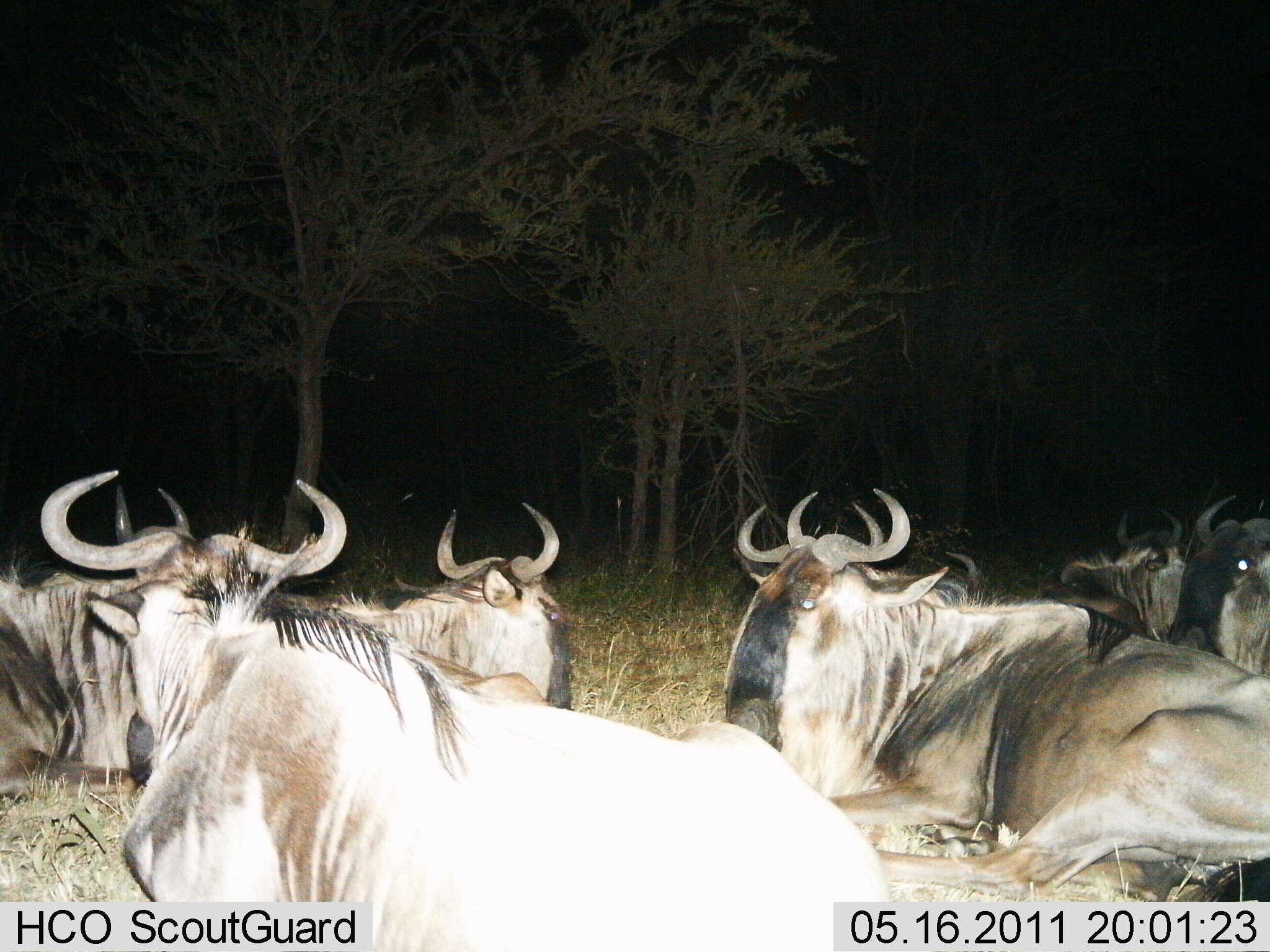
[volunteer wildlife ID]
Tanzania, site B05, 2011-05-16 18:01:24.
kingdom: Animalia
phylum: Chordata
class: Mammalia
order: Artiodactyla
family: Bovidae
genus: Connochaetes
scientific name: Connochaetes taurinus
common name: blue wildebeest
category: wildebeest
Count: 7.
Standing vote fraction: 0%.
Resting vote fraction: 100%.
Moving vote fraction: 0%.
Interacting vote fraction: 0%.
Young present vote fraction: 0%.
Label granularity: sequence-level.